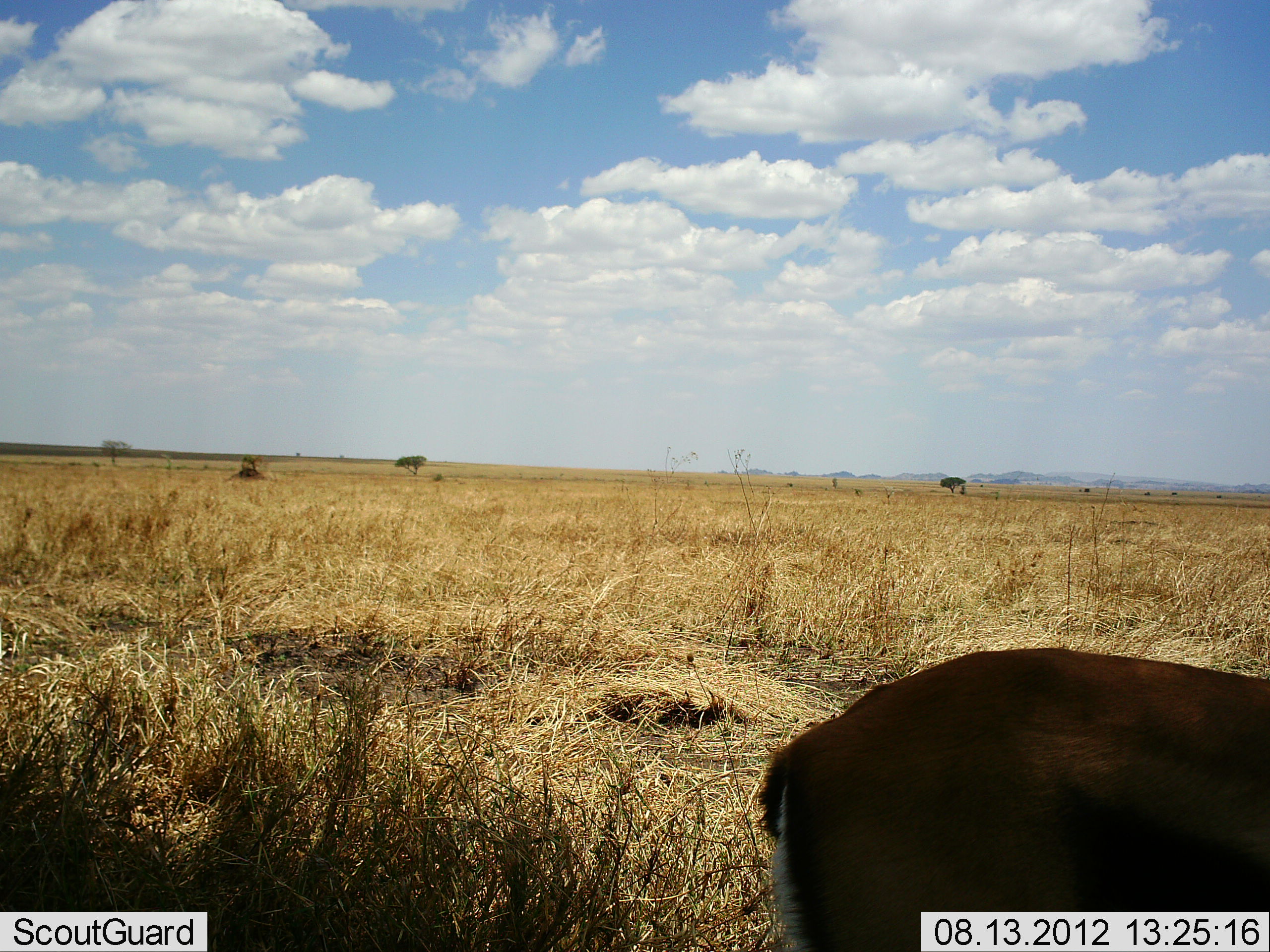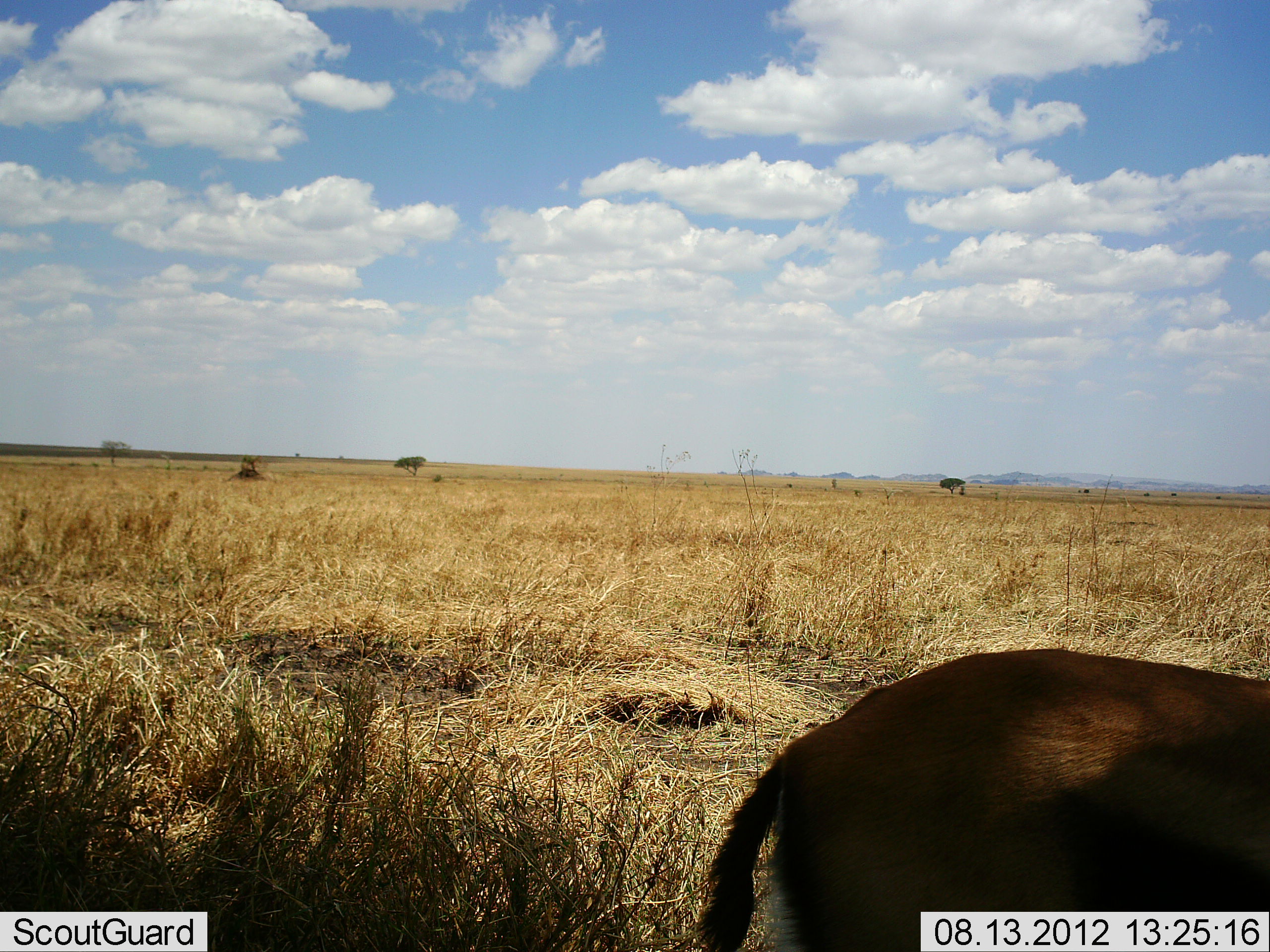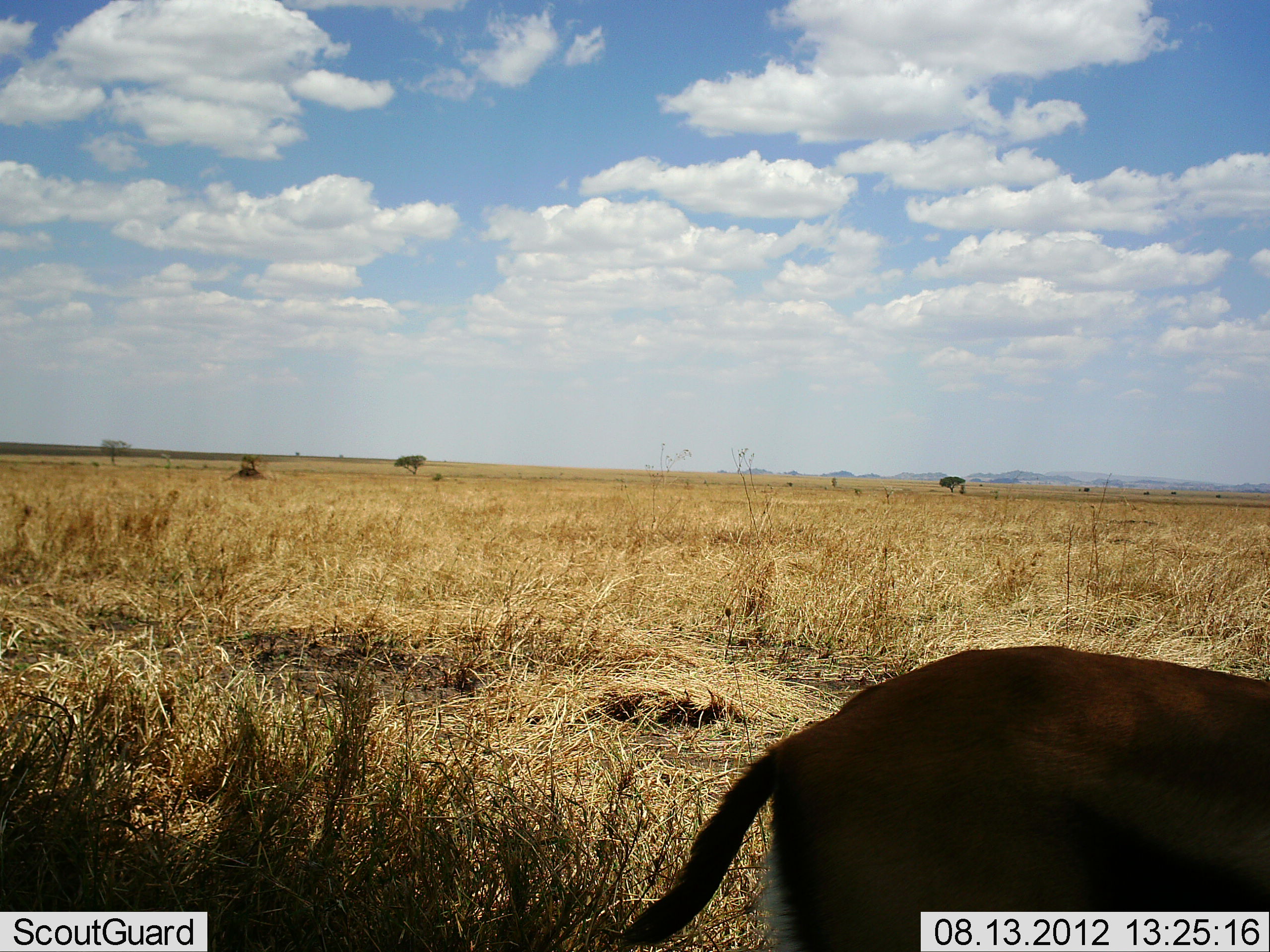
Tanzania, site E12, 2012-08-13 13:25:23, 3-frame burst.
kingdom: Animalia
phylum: Chordata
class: Mammalia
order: Artiodactyla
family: Bovidae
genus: Eudorcas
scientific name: Eudorcas thomsonii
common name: thomson's gazelle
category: gazellethomsons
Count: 1.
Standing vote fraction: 80%.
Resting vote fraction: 10%.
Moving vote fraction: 10%.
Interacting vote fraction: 0%.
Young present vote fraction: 0%.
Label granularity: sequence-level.